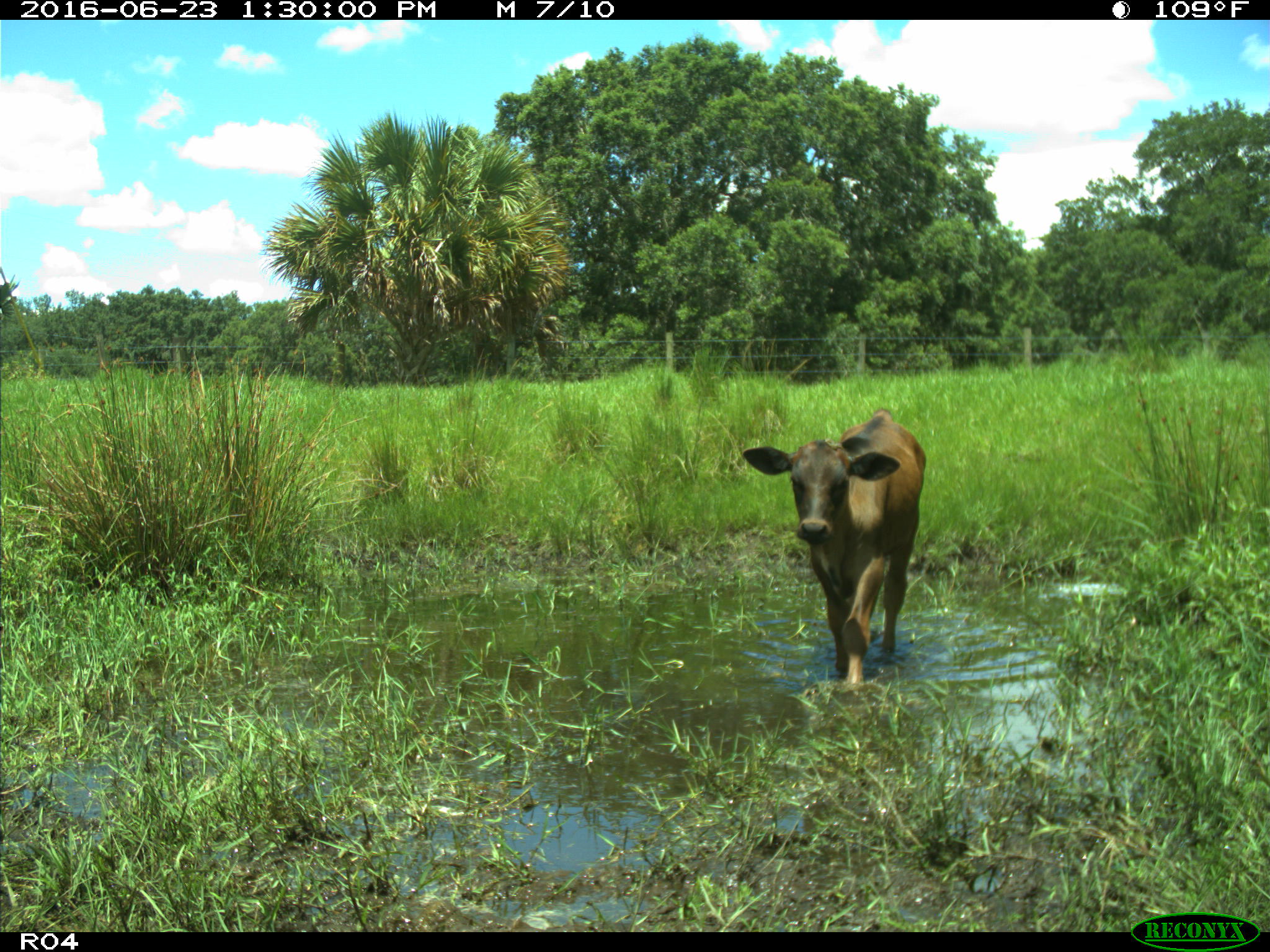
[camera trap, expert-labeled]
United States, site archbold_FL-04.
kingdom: Animalia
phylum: Chordata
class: Mammalia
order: Artiodactyla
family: Bovidae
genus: Bos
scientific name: Bos taurus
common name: domestic cow